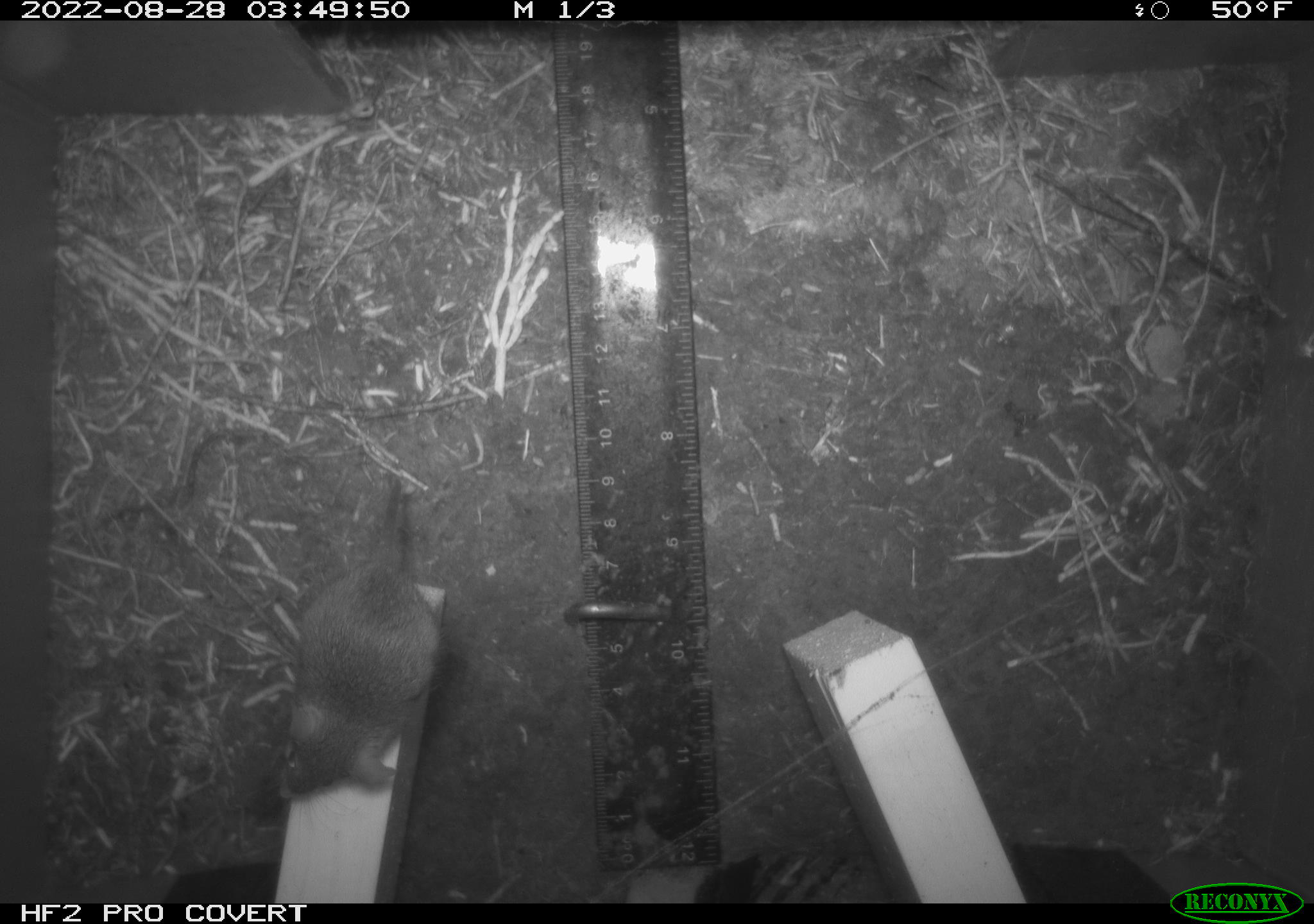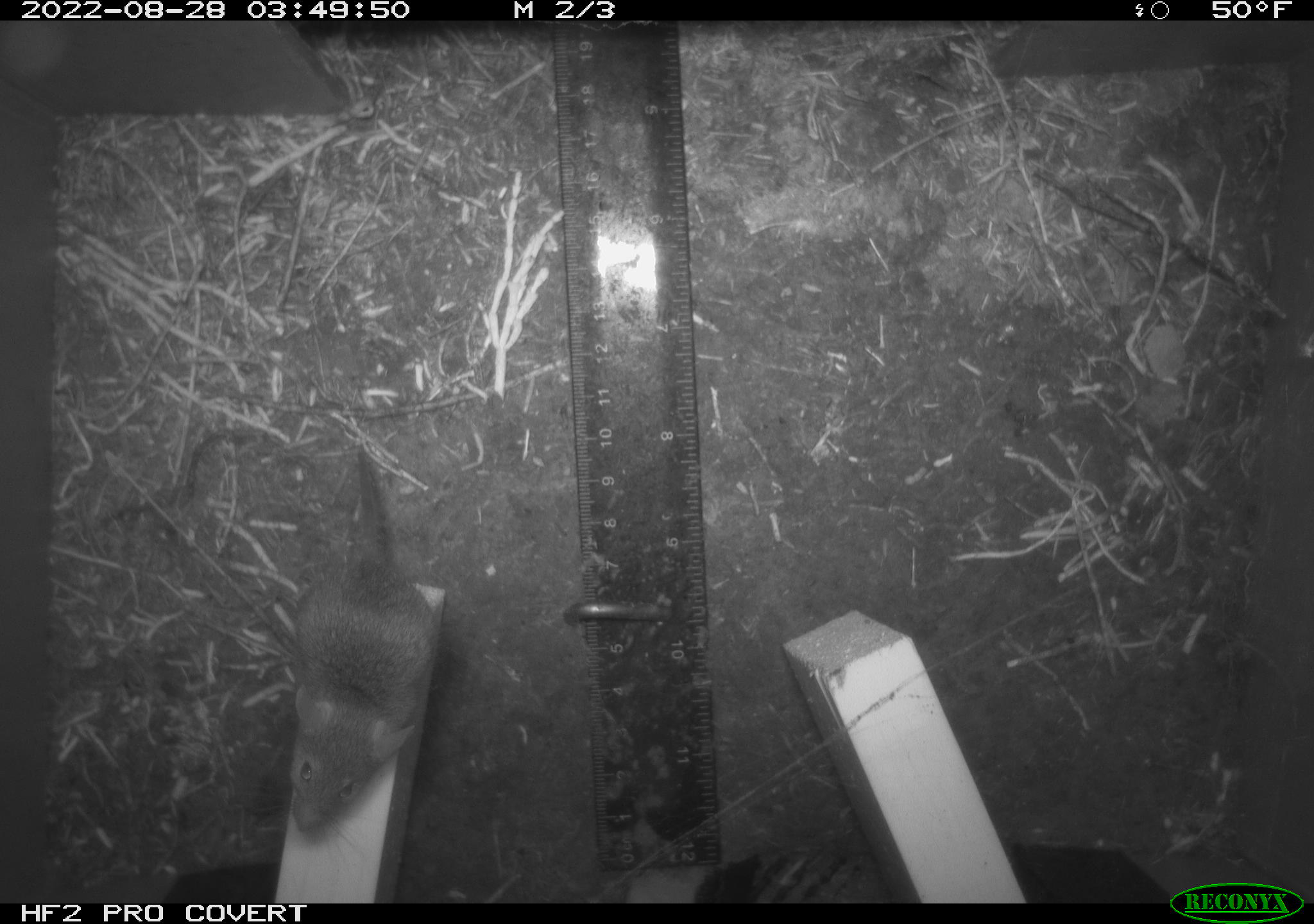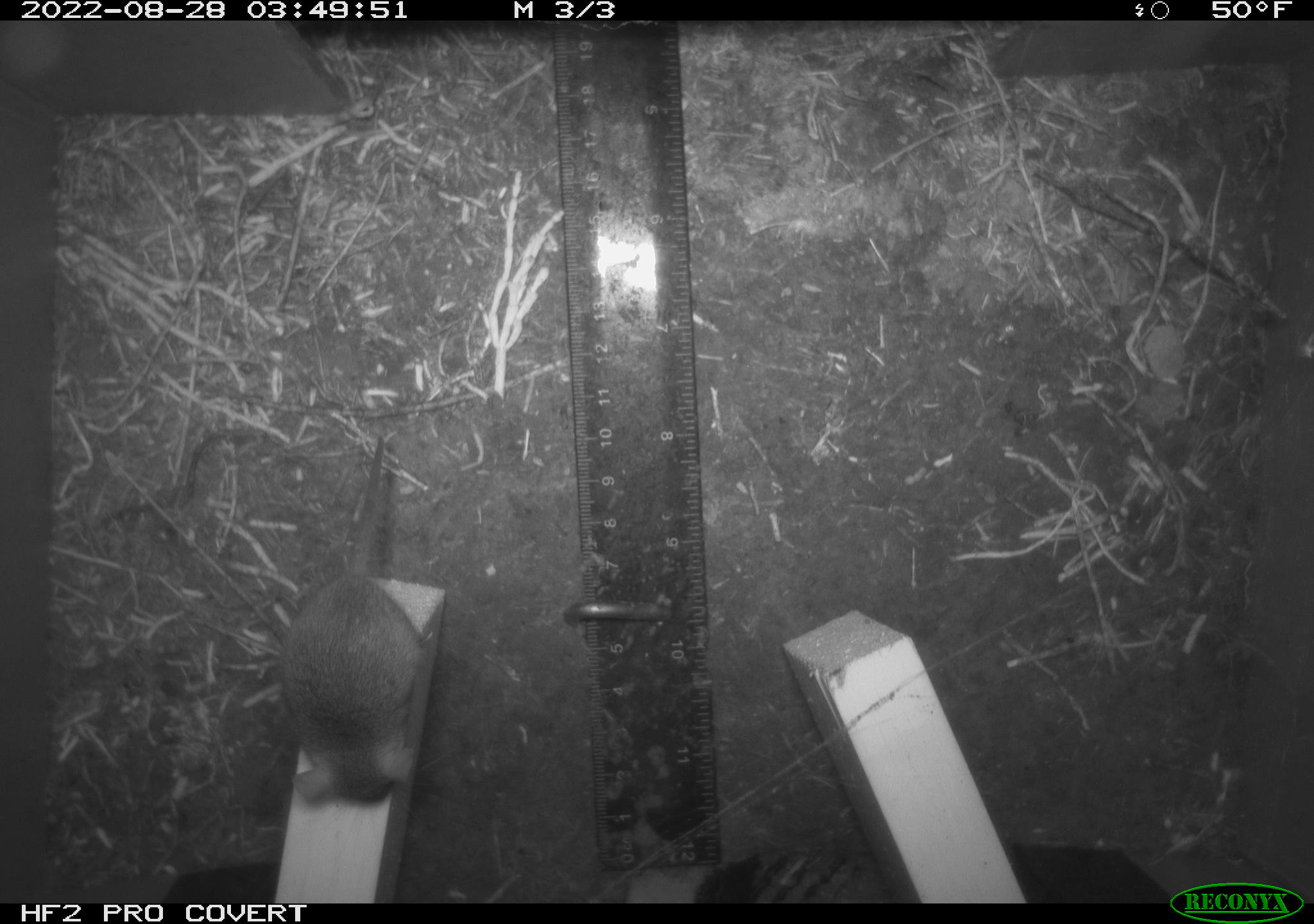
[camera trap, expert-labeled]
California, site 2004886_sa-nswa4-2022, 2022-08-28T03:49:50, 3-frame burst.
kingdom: Animalia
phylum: Chordata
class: Mammalia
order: Rodentia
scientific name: Rodentia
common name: rodent